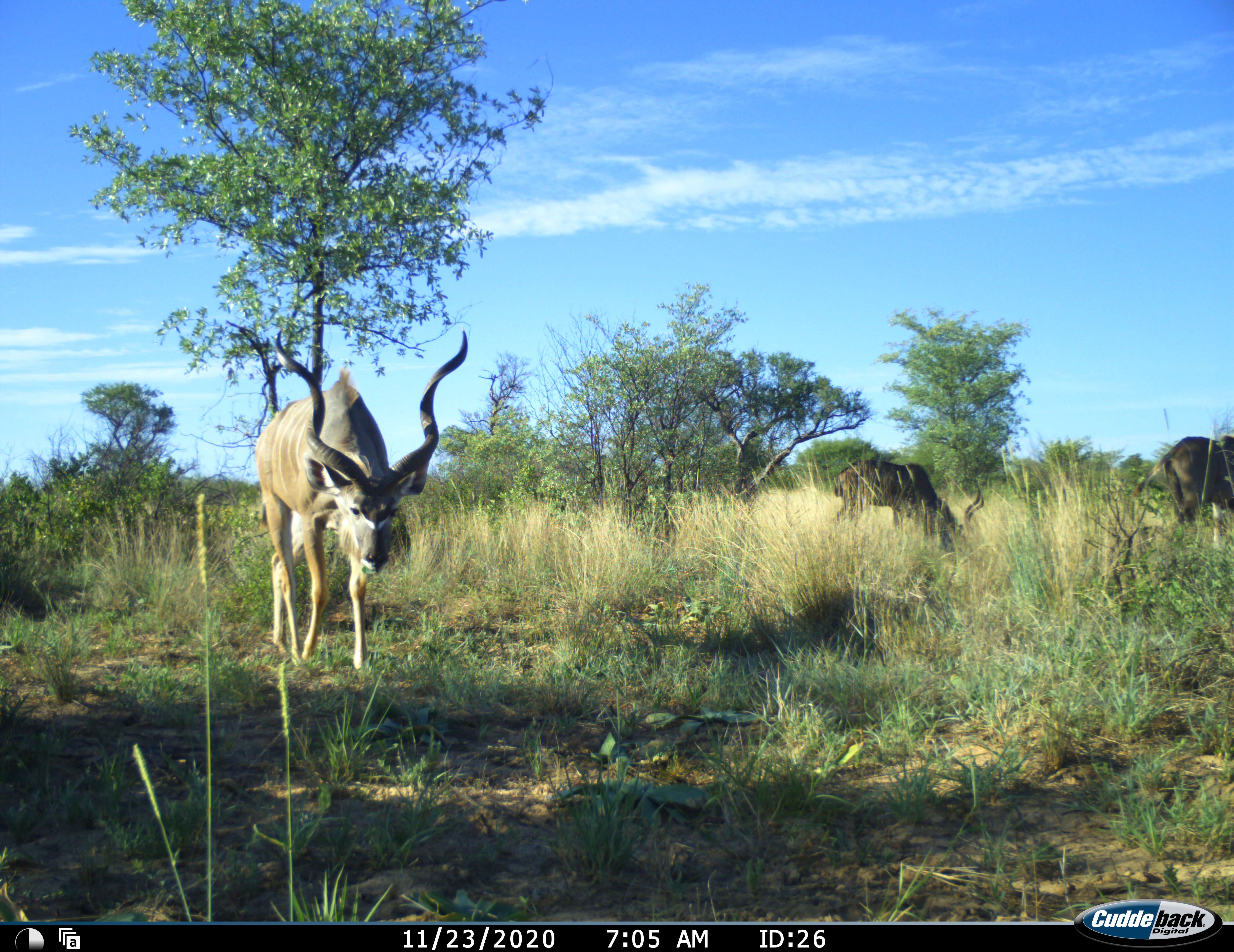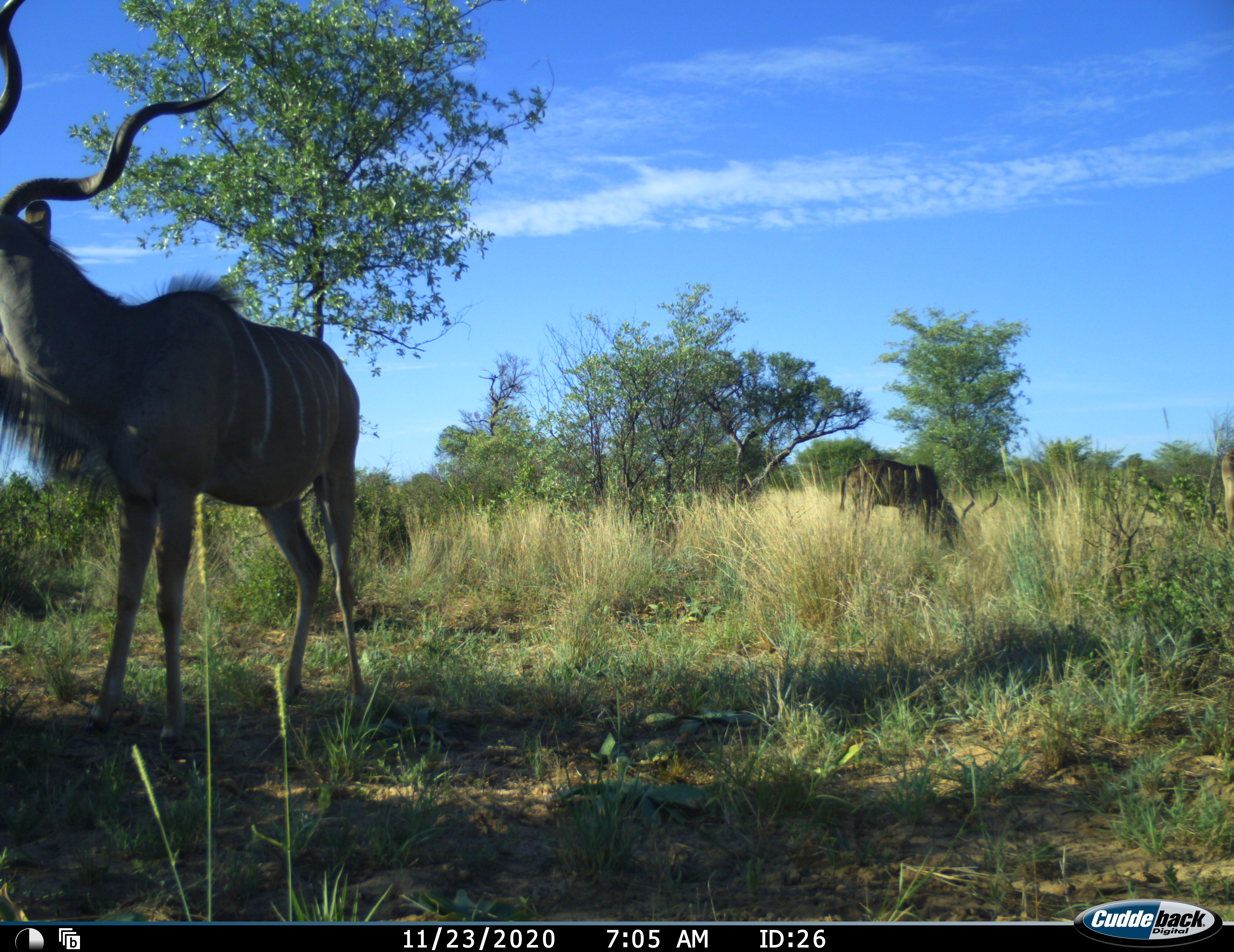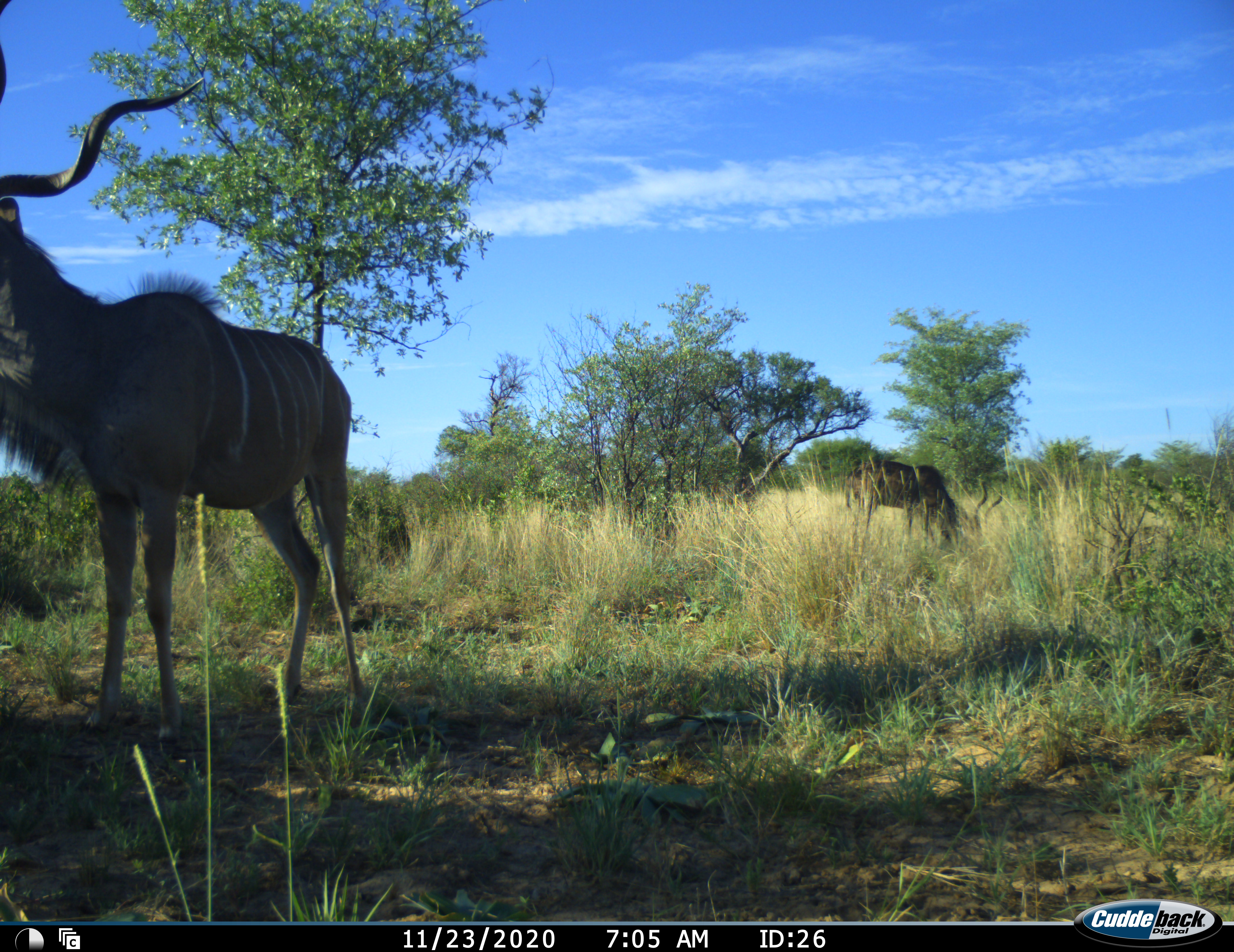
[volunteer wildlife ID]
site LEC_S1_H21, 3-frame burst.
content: unidentified animal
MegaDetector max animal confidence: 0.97